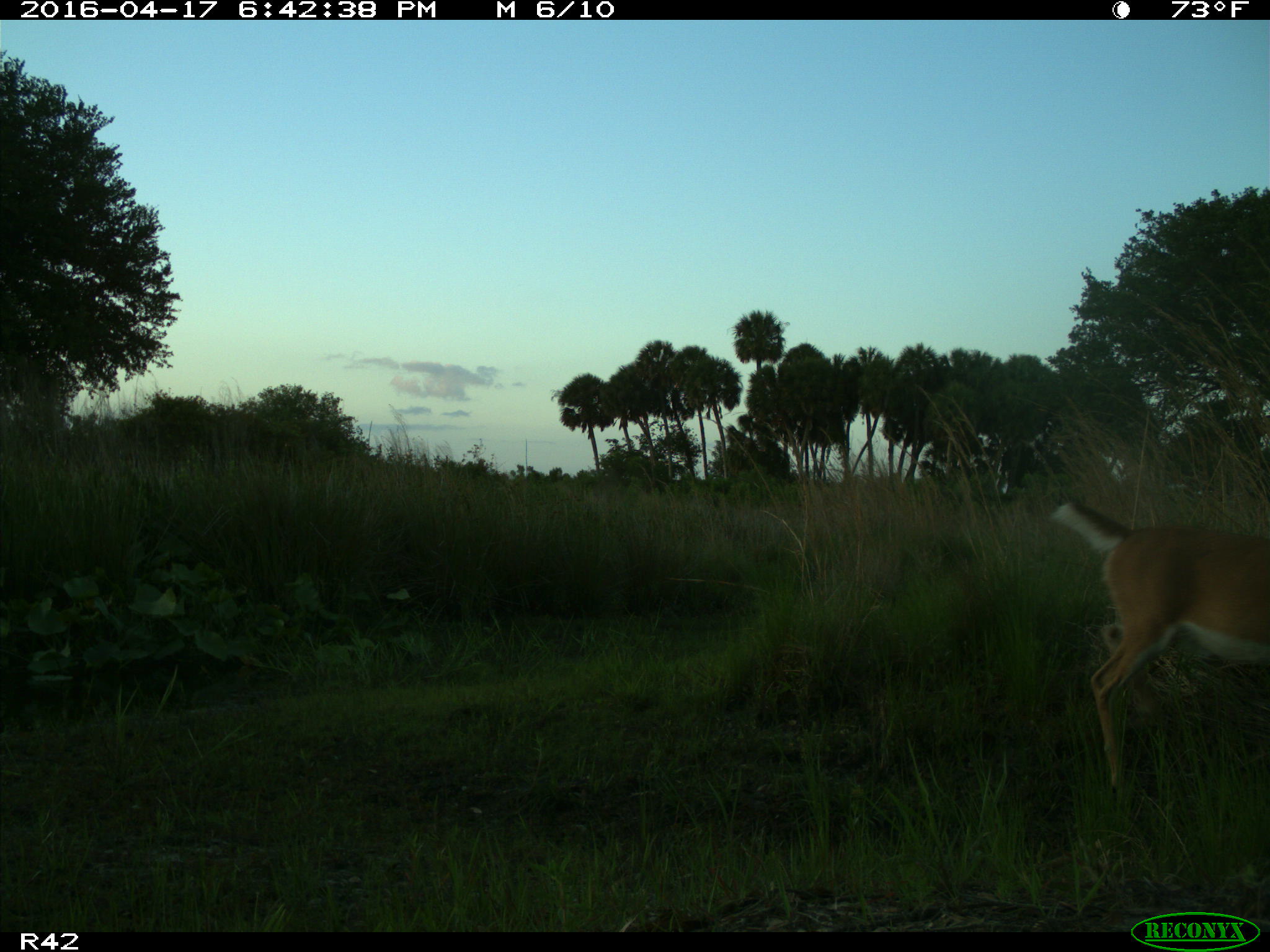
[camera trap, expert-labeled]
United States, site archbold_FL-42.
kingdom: Animalia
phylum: Chordata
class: Mammalia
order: Artiodactyla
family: Cervidae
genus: Odocoileus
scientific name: Odocoileus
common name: deer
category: unidentified deer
Unidentified deer (deer) (Odocoileus).